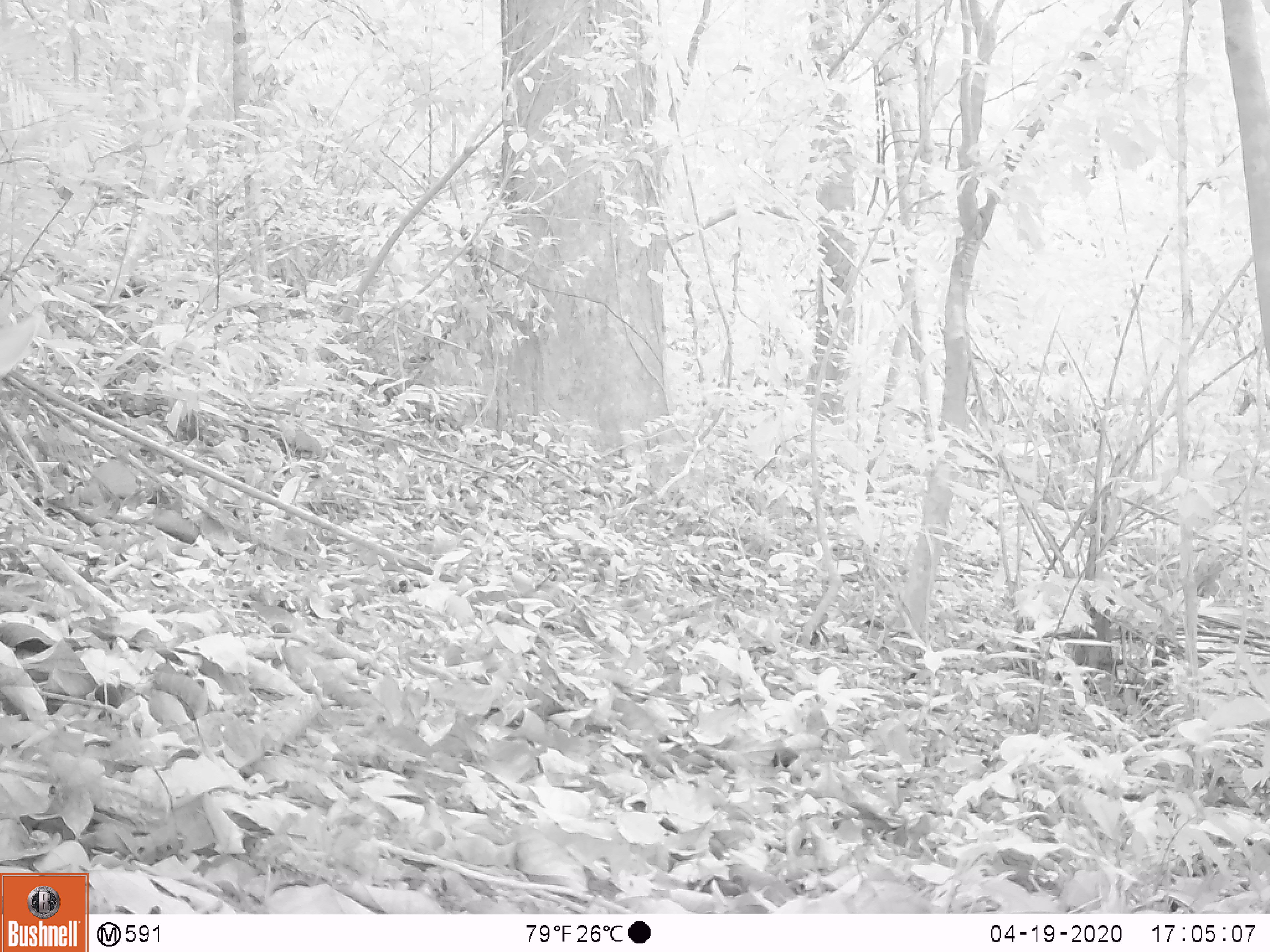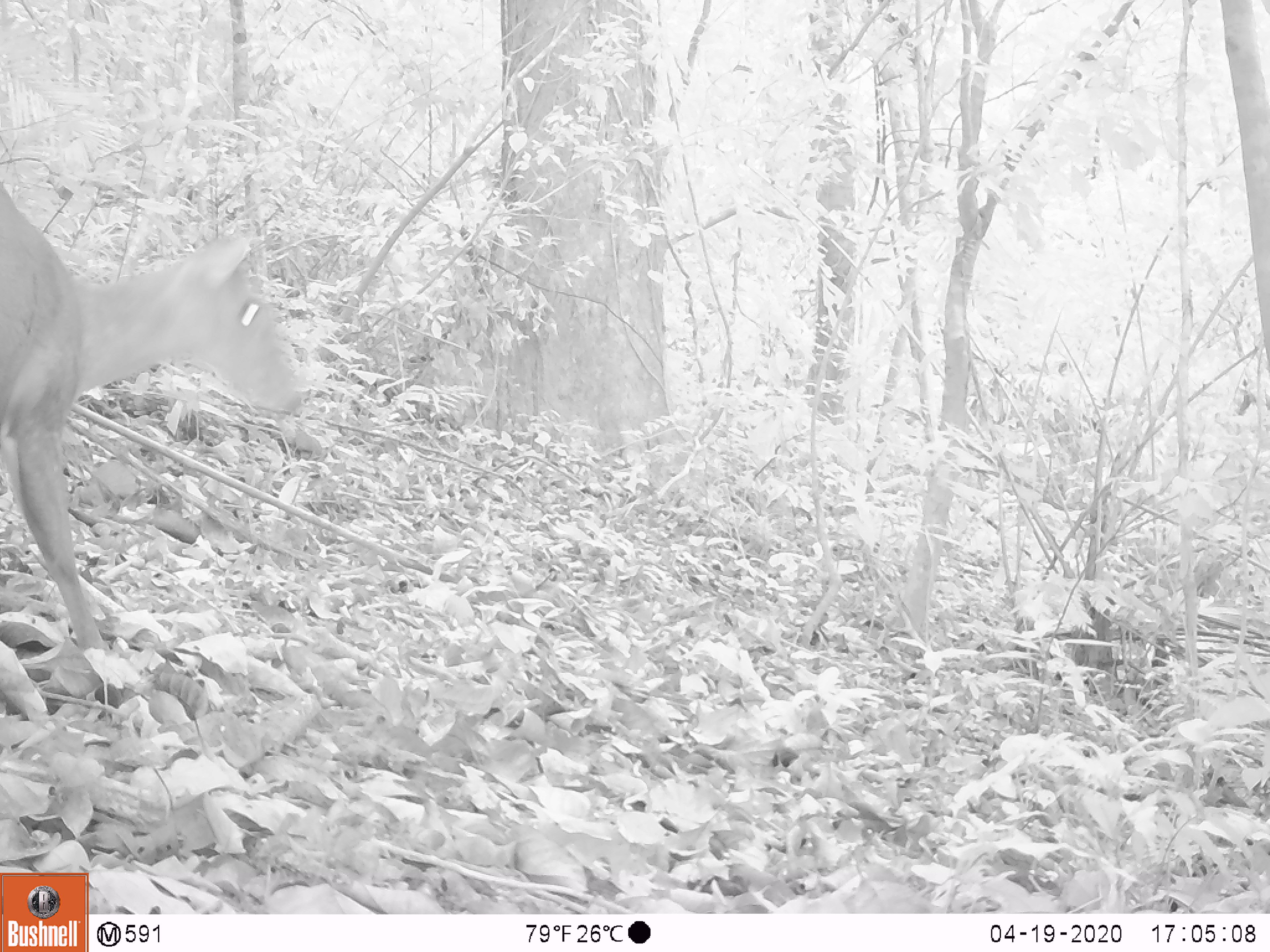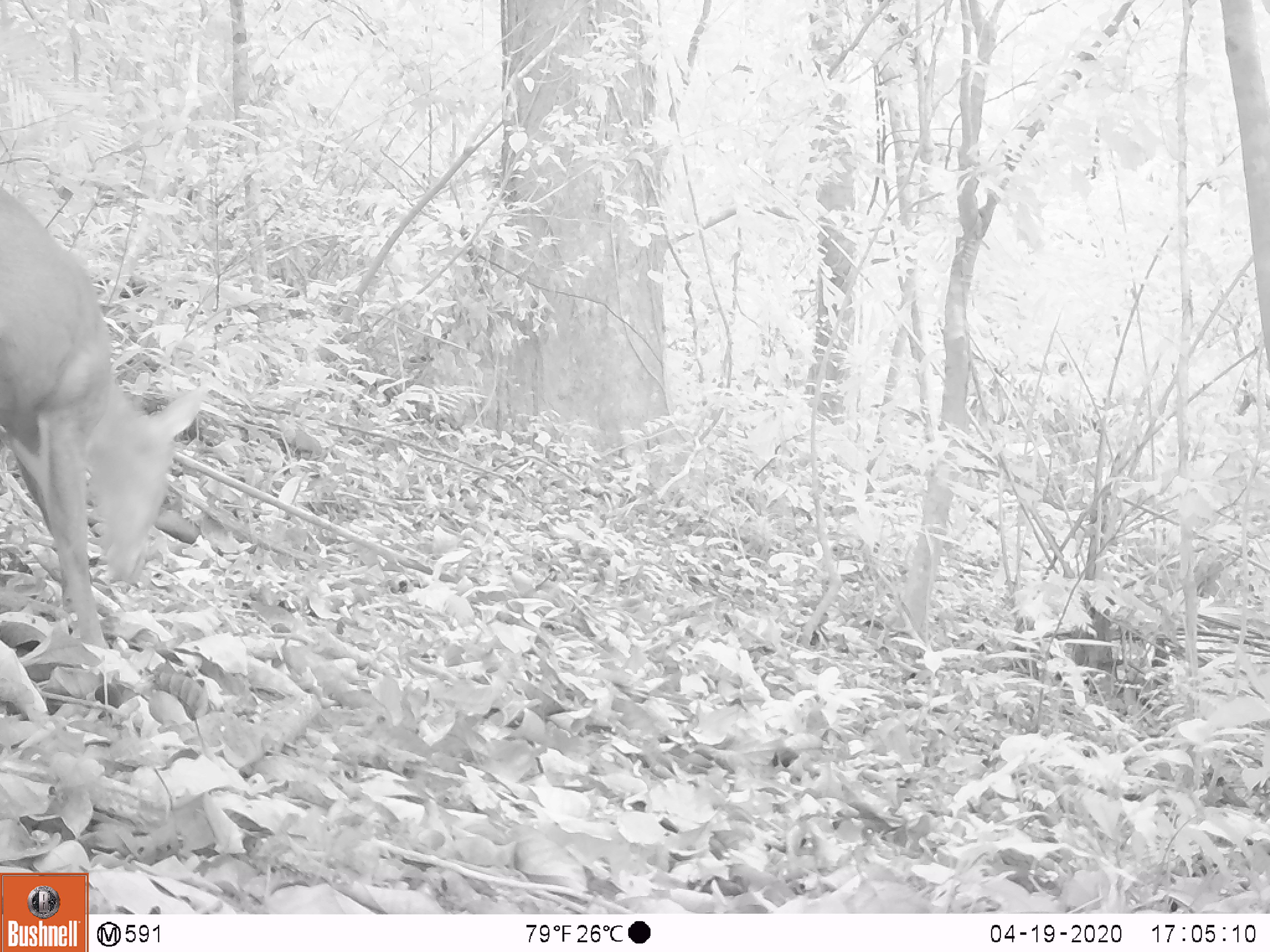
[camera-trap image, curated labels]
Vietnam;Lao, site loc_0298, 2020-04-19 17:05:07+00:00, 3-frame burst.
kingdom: Animalia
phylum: Chordata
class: Mammalia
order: Artiodactyla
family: Cervidae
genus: Muntiacus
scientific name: Muntiacus rooseveltorum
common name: roosevelt's muntjac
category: roosevelts muntjac group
Roosevelts muntjac group (roosevelt's muntjac) (Muntiacus rooseveltorum). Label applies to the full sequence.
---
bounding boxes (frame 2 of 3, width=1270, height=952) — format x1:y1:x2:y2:
roosevelts muntjac group: 0:182:301:653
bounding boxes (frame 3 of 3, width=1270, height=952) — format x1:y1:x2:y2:
roosevelts muntjac group: 0:184:208:647